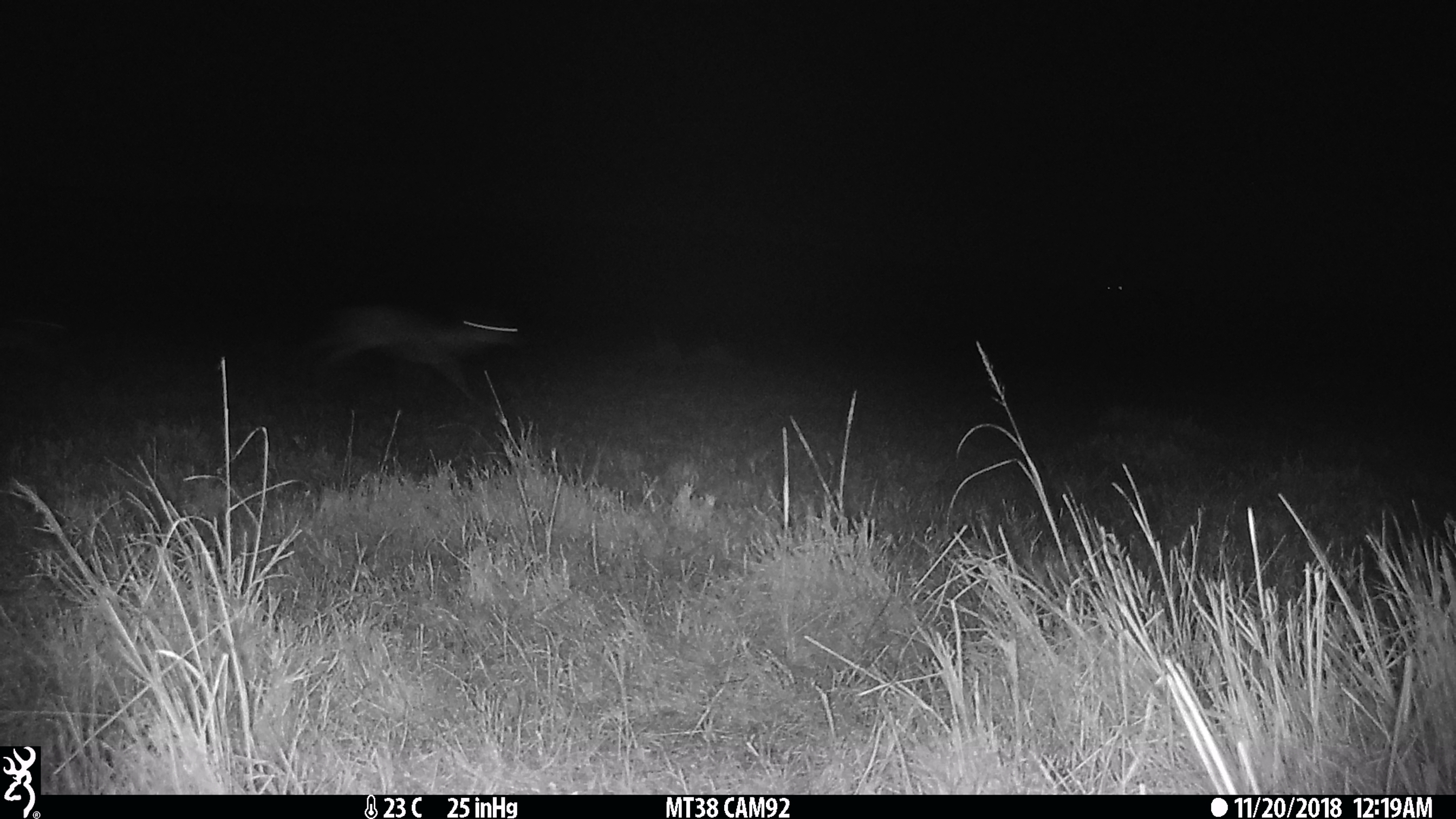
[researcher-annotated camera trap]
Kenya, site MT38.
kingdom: Animalia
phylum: Chordata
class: Mammalia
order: Artiodactyla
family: Bovidae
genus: Eudorcas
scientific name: Eudorcas thomsonii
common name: thomon's gazelle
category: gazelle thomsons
Gazelle thomsons (thomon's gazelle) (Eudorcas thomsonii).